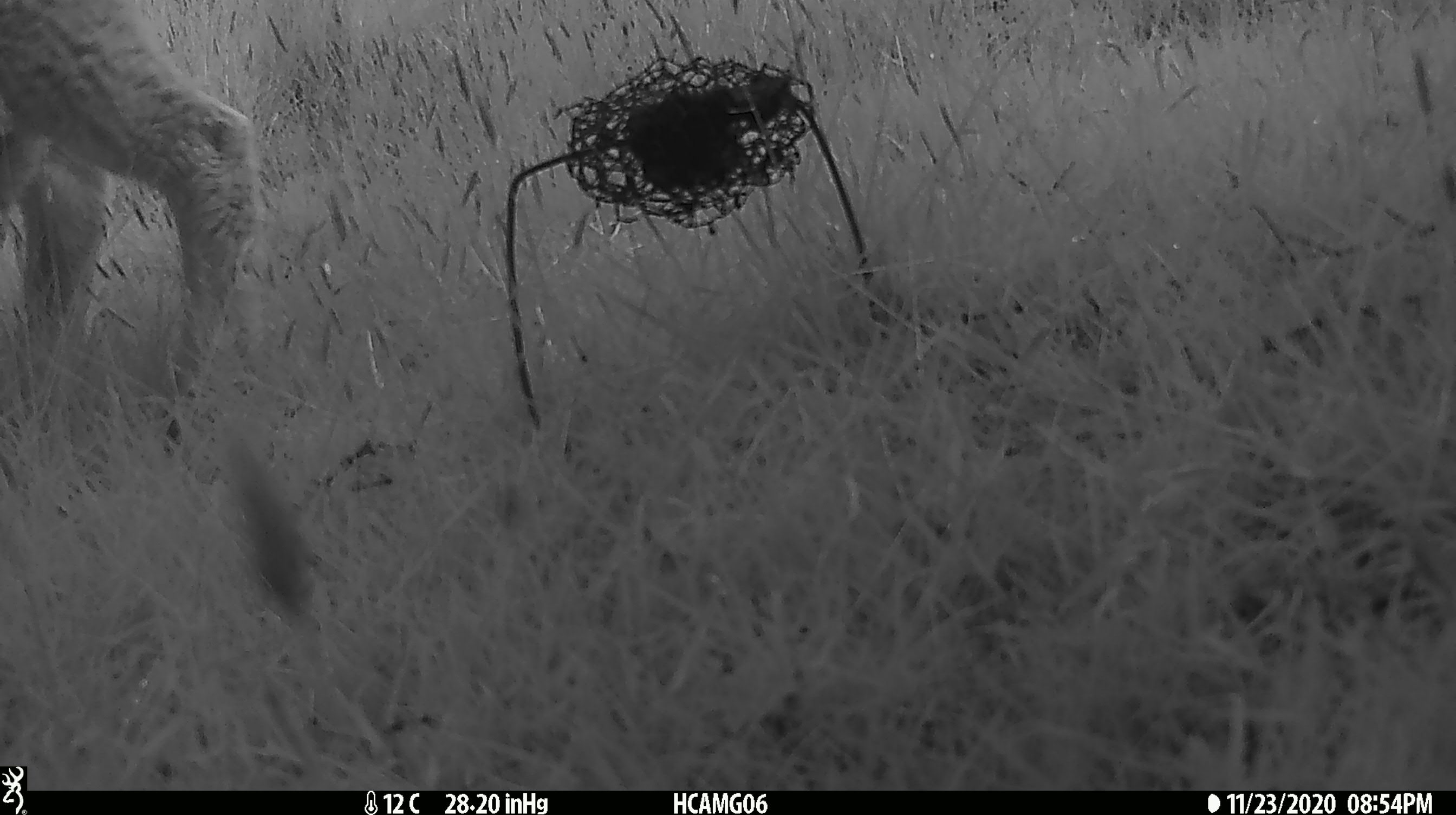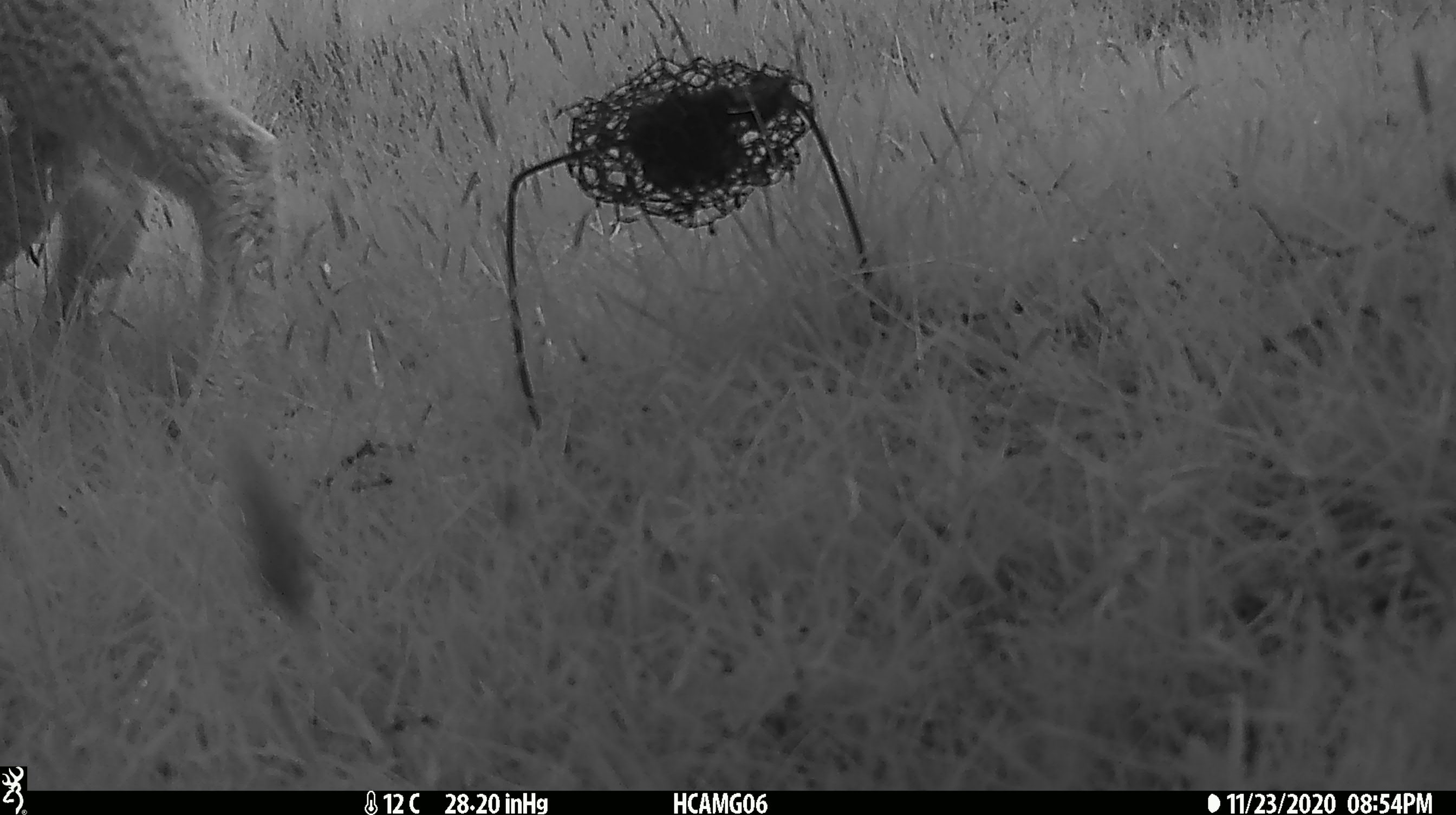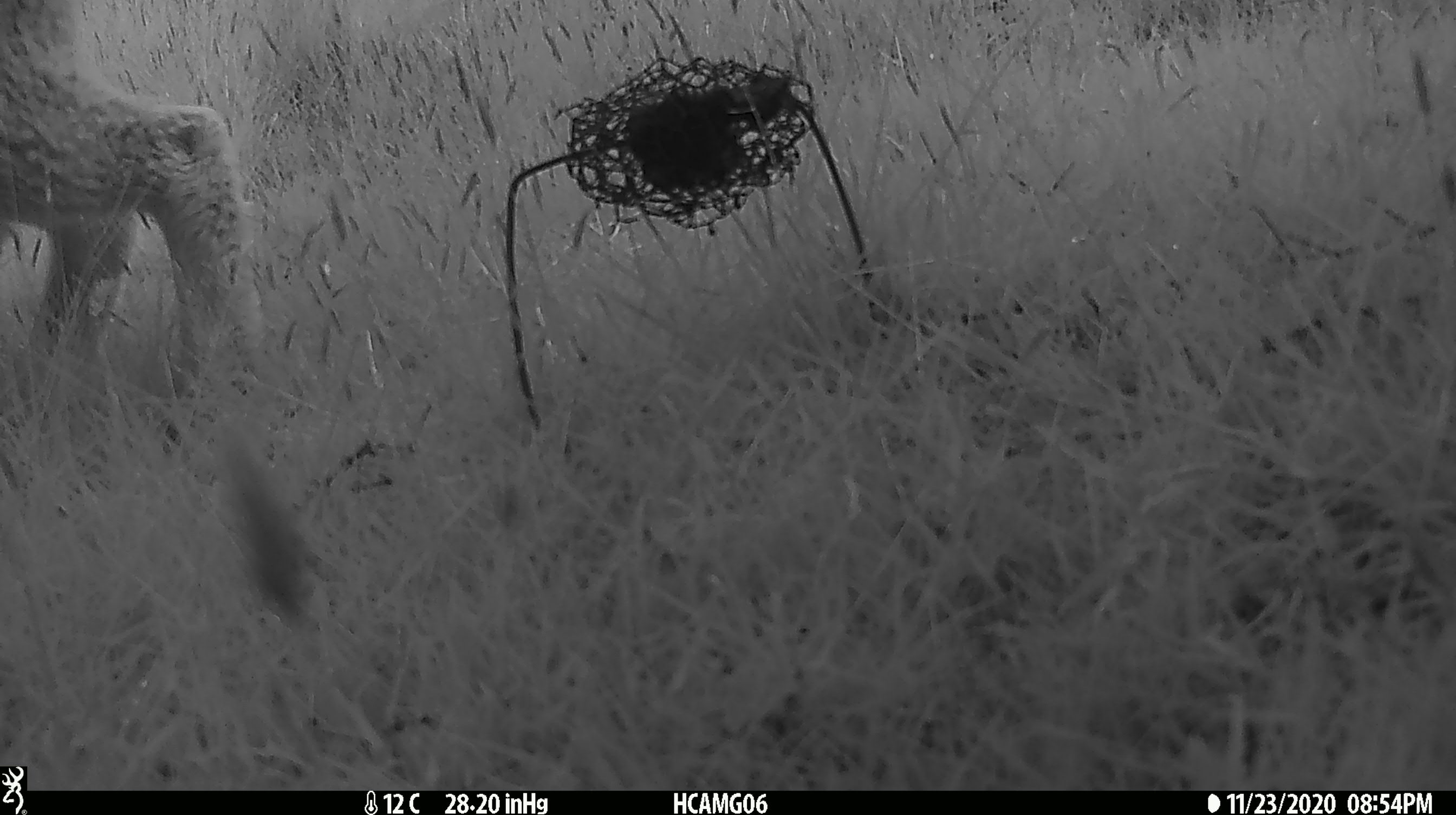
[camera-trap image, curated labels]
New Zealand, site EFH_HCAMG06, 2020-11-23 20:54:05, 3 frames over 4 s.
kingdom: Animalia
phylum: Chordata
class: Mammalia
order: Artiodactyla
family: Bovidae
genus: Ovis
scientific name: Ovis aries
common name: domestic sheep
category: sheep